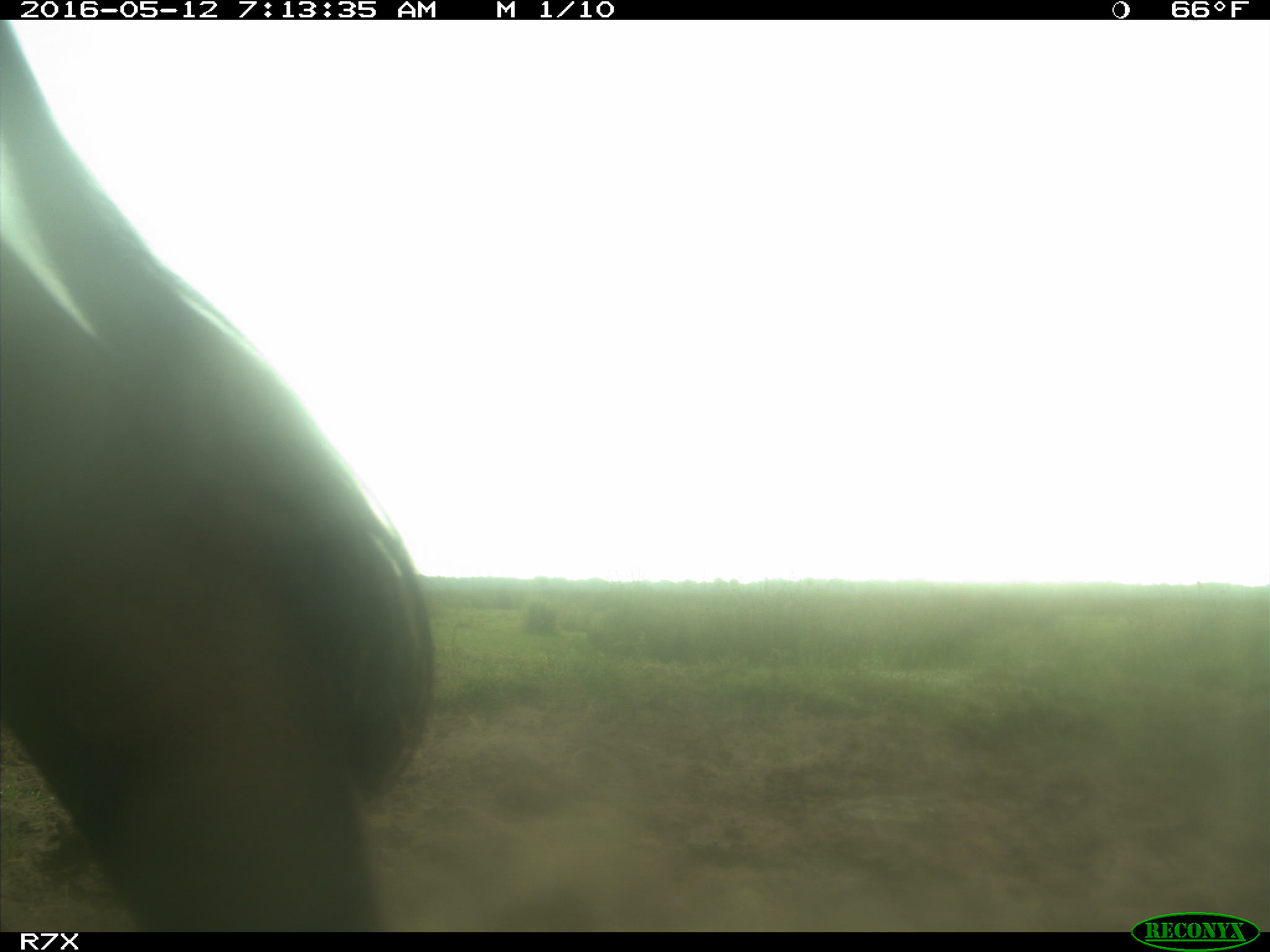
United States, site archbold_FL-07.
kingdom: Animalia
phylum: Chordata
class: Mammalia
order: Artiodactyla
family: Bovidae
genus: Bos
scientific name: Bos taurus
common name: domestic cow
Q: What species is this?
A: Bos taurus (domestic cow).